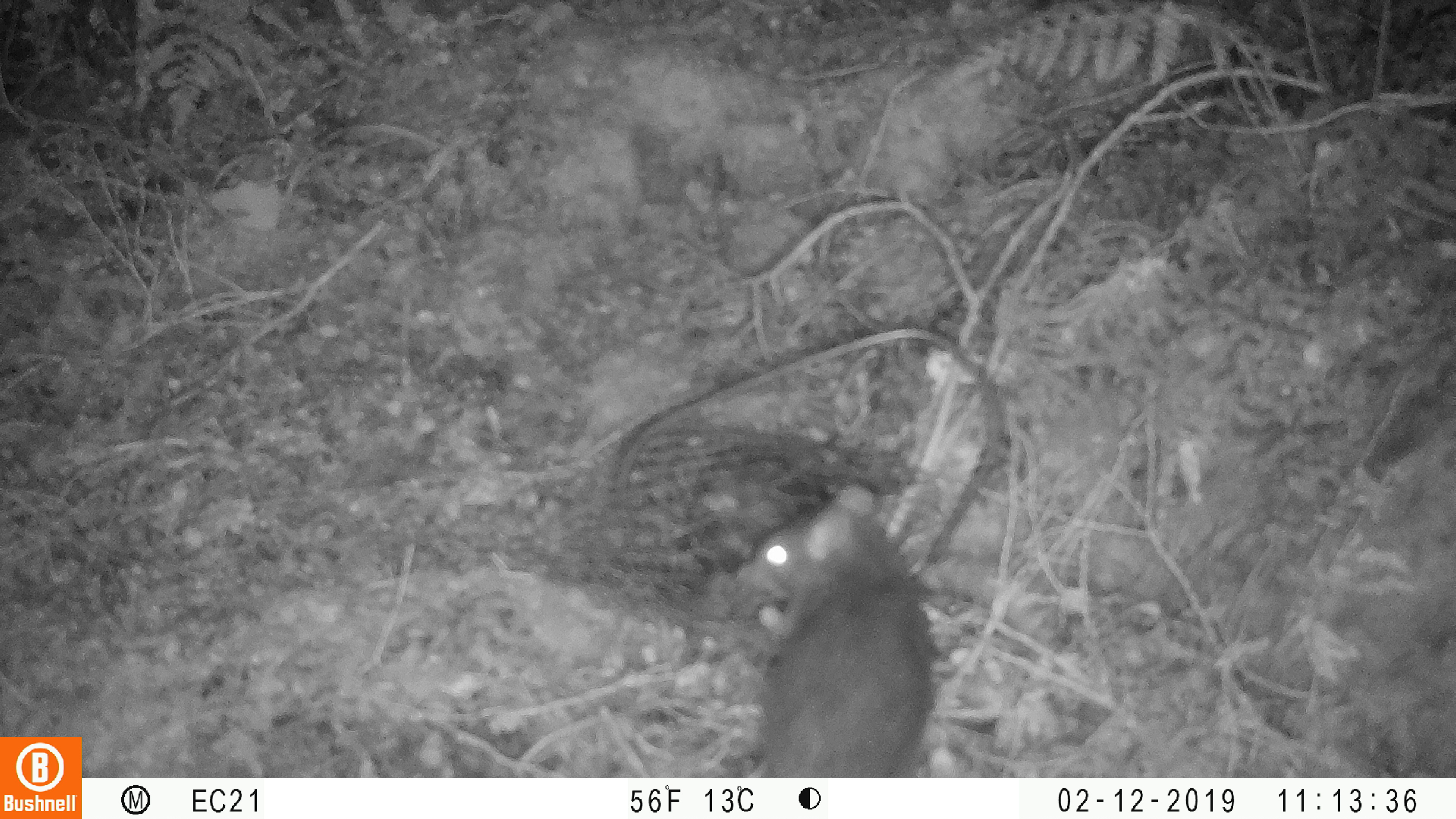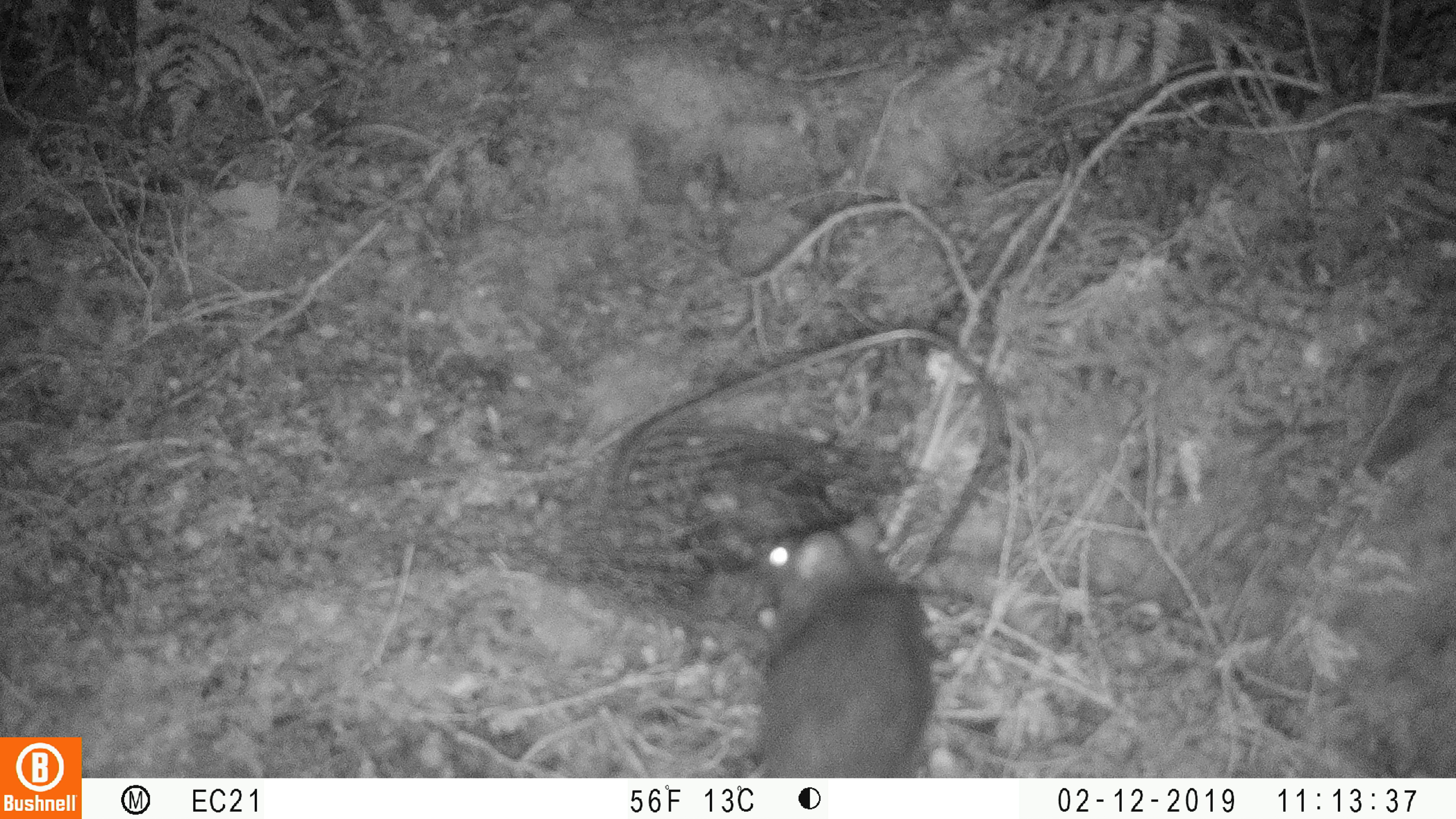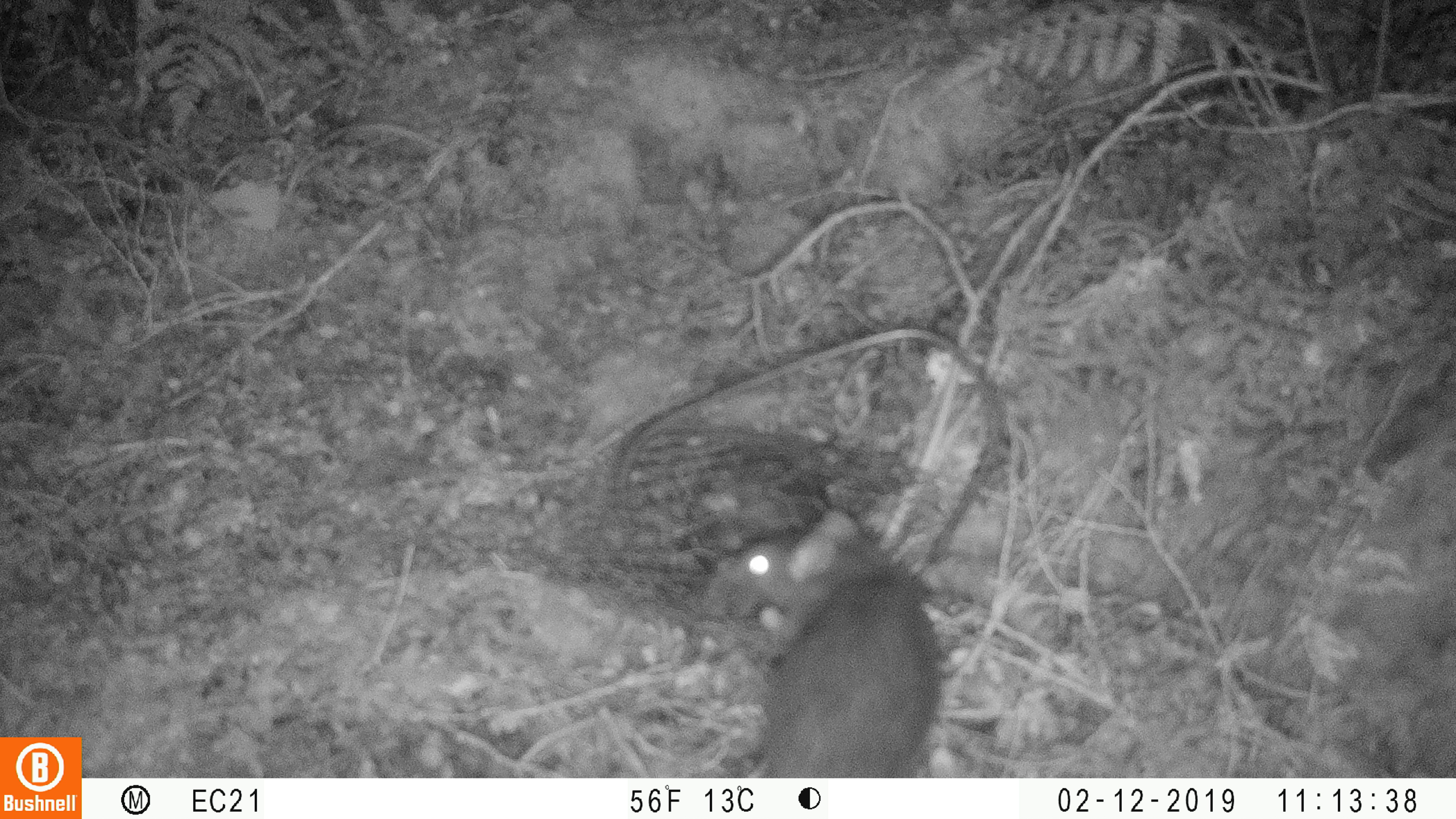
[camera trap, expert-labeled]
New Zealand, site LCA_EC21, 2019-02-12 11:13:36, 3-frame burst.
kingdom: Animalia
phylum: Chordata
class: Mammalia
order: Rodentia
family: Muridae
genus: Rattus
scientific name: Rattus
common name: rat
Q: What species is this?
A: Rat (Rattus).